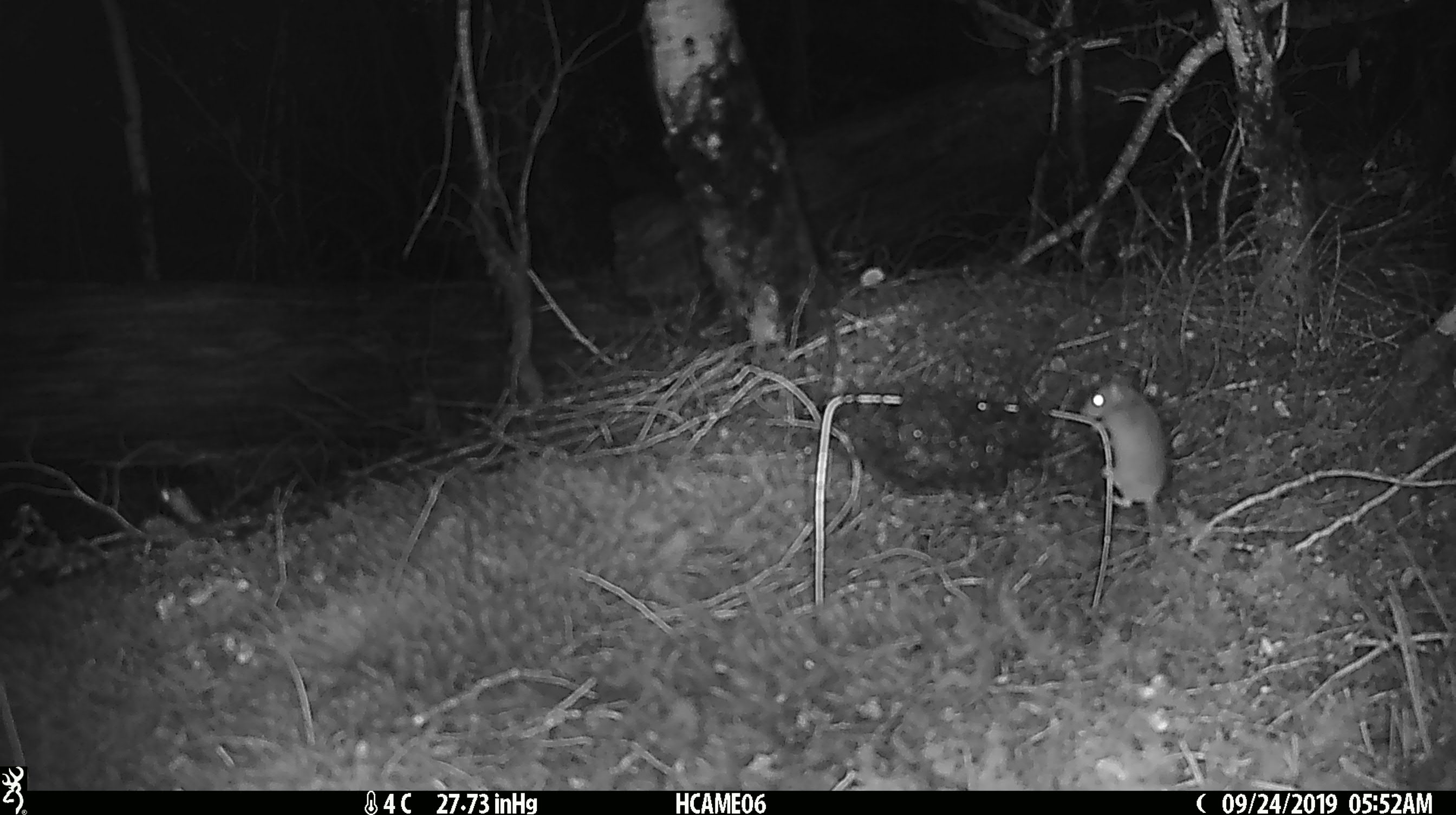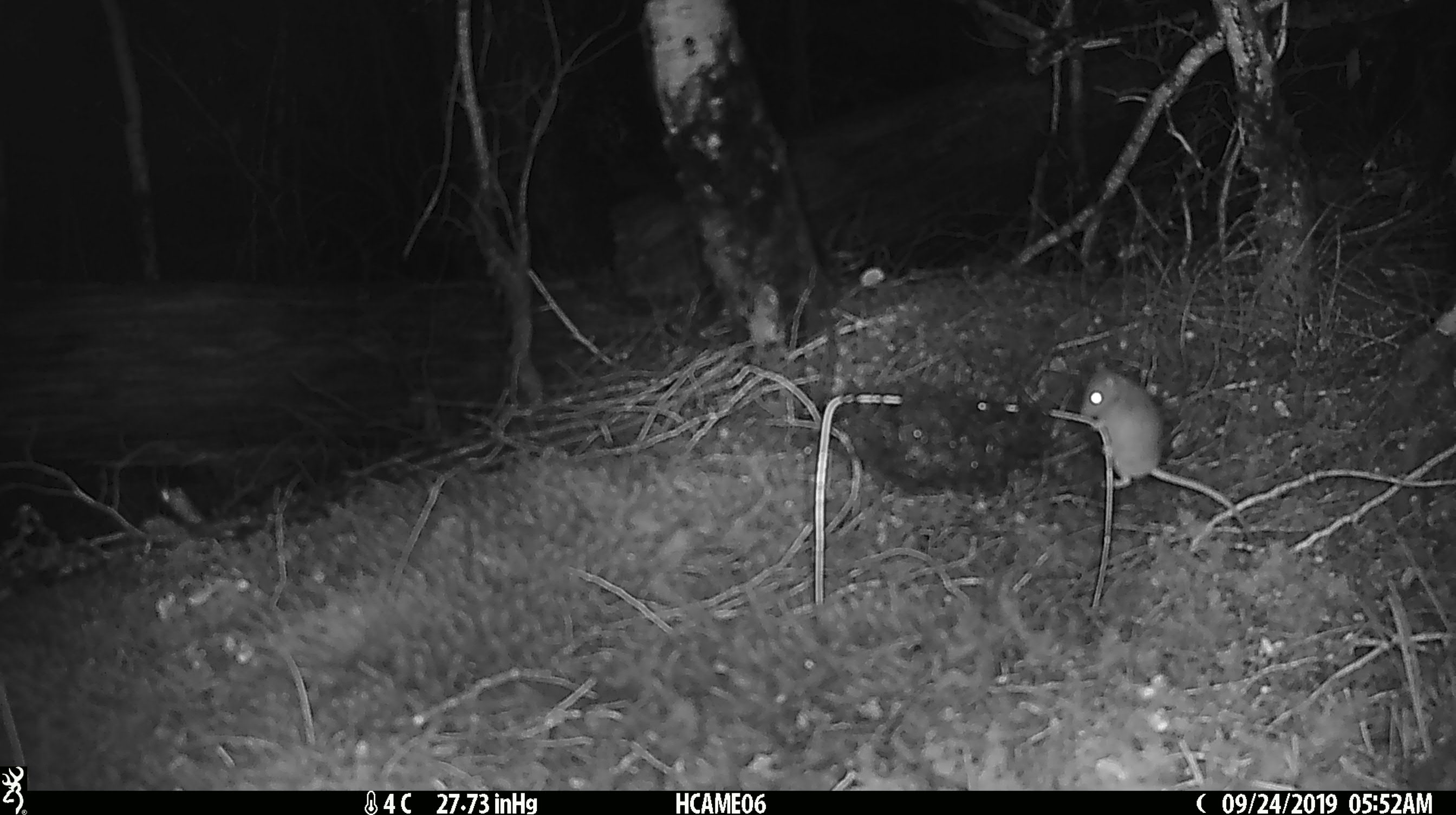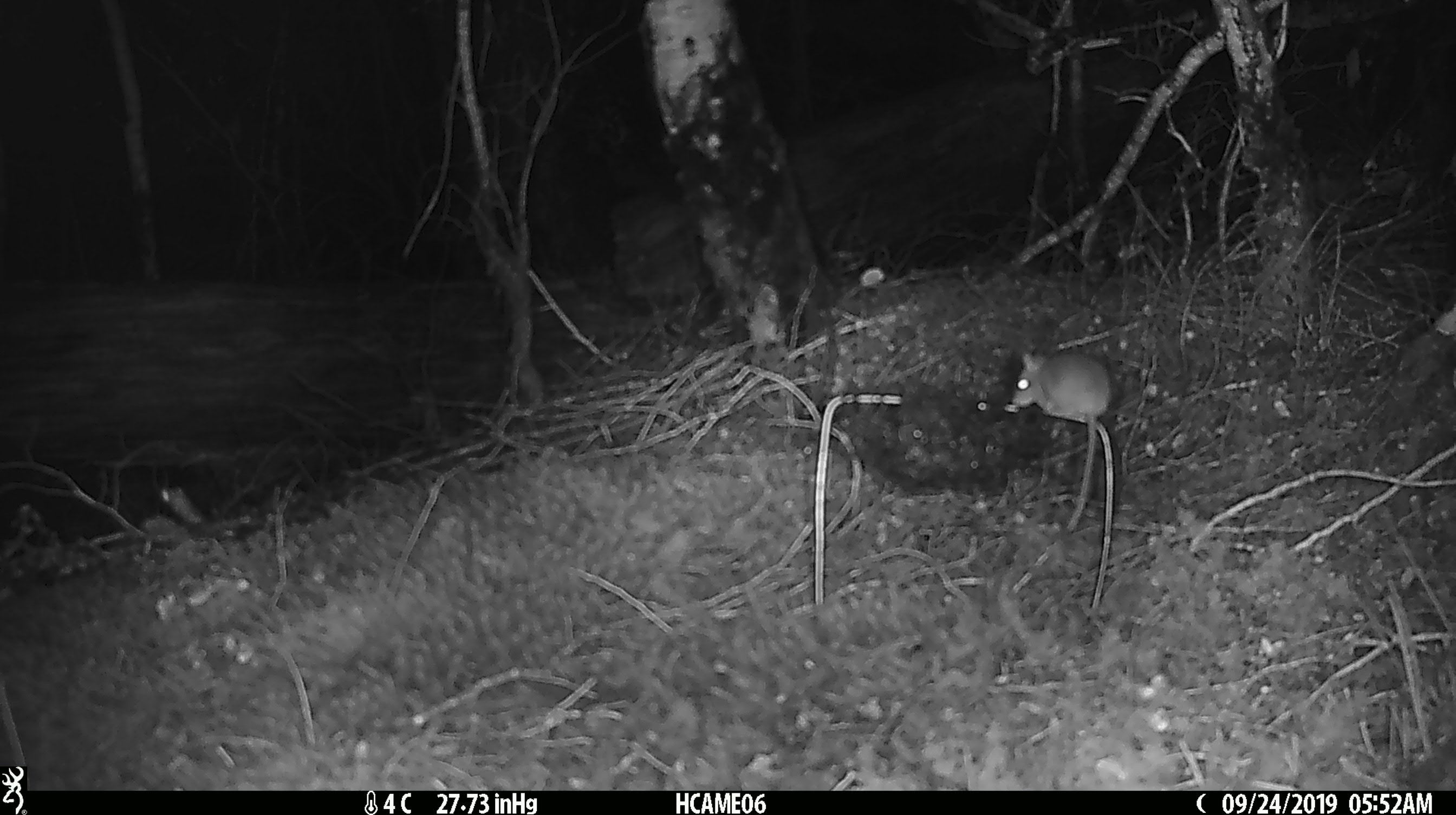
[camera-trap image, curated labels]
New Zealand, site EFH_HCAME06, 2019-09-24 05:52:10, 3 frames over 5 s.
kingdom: Animalia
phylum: Chordata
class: Mammalia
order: Rodentia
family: Muridae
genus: Mus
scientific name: Mus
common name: mouse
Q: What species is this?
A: Mouse (Mus).